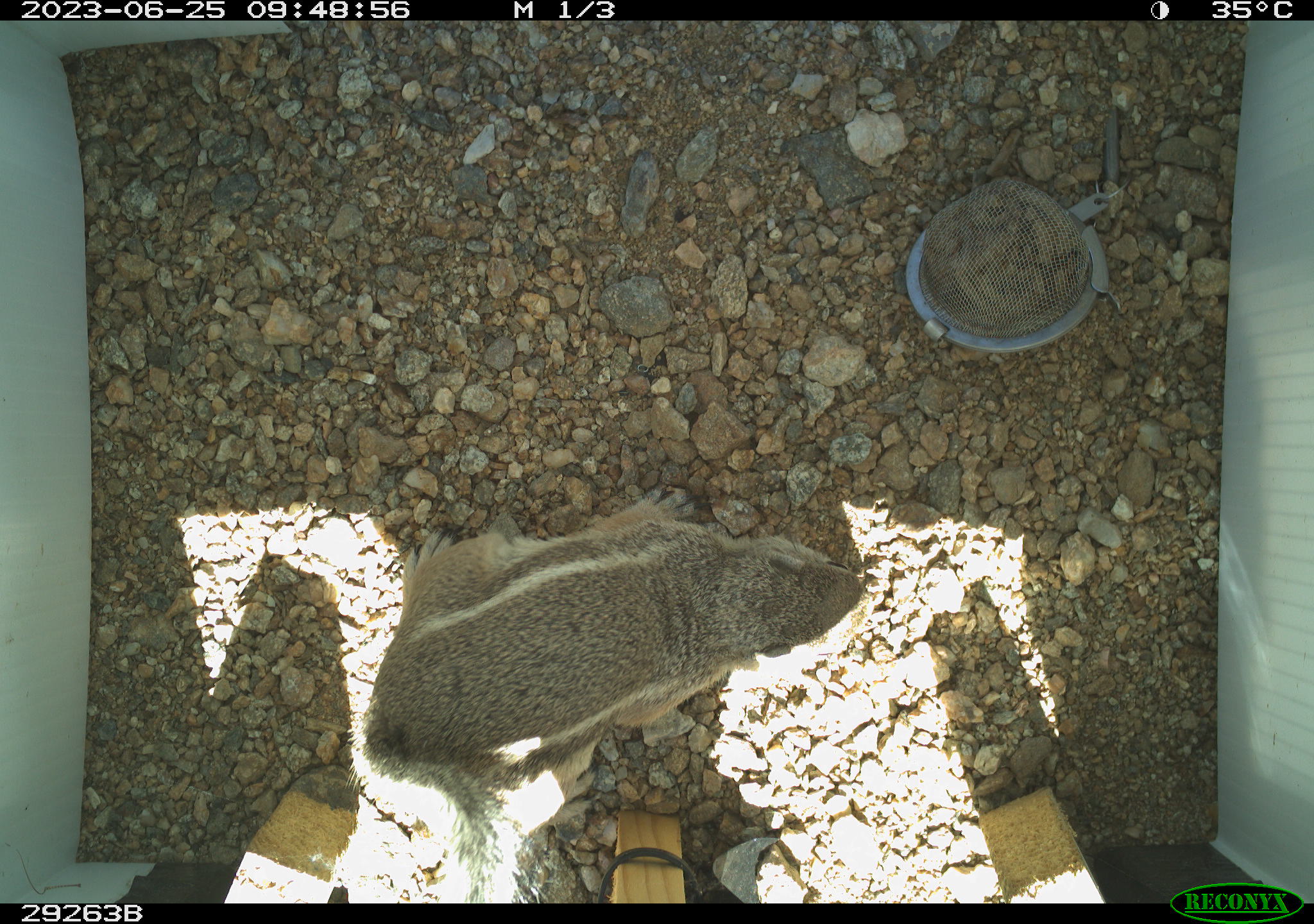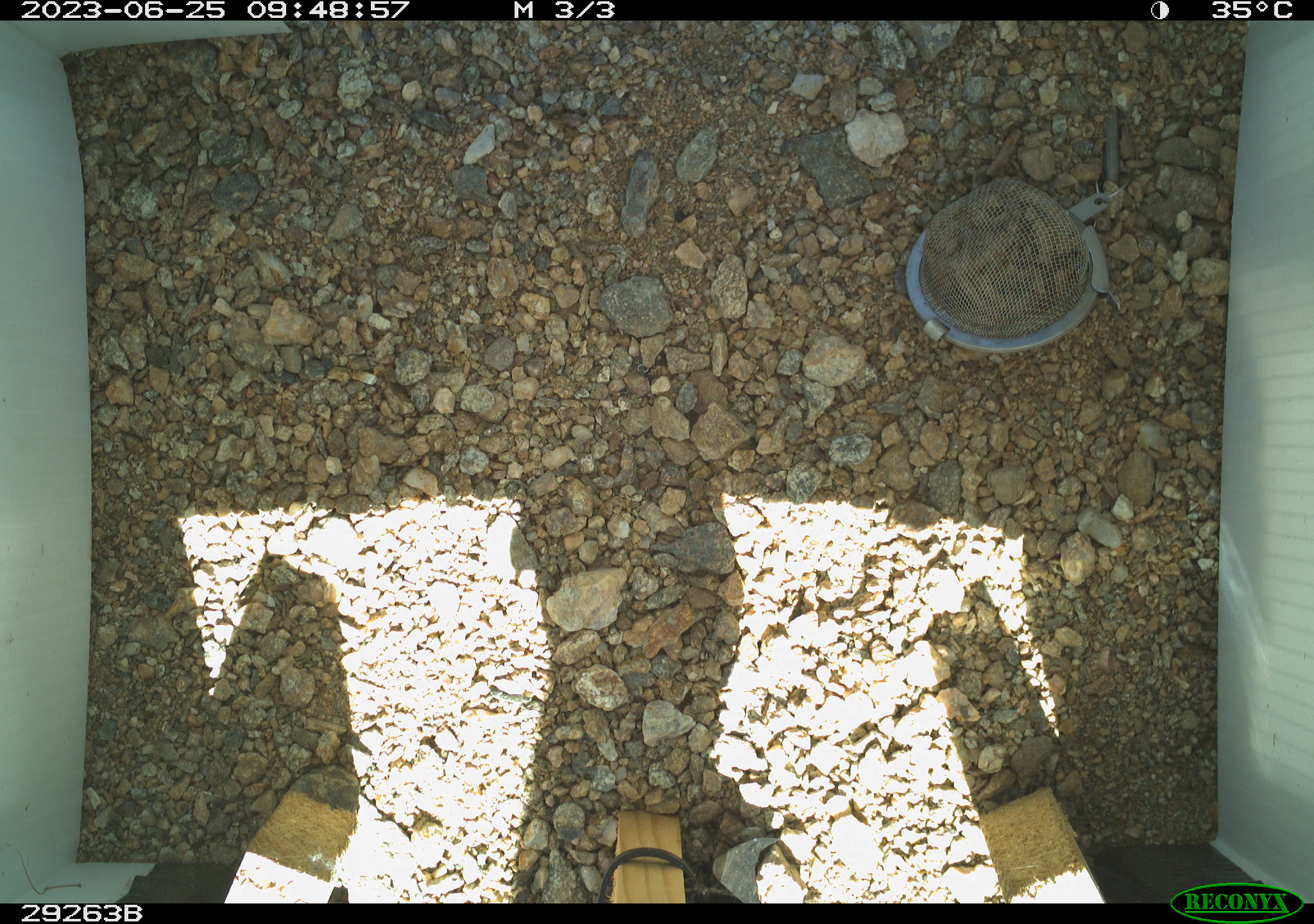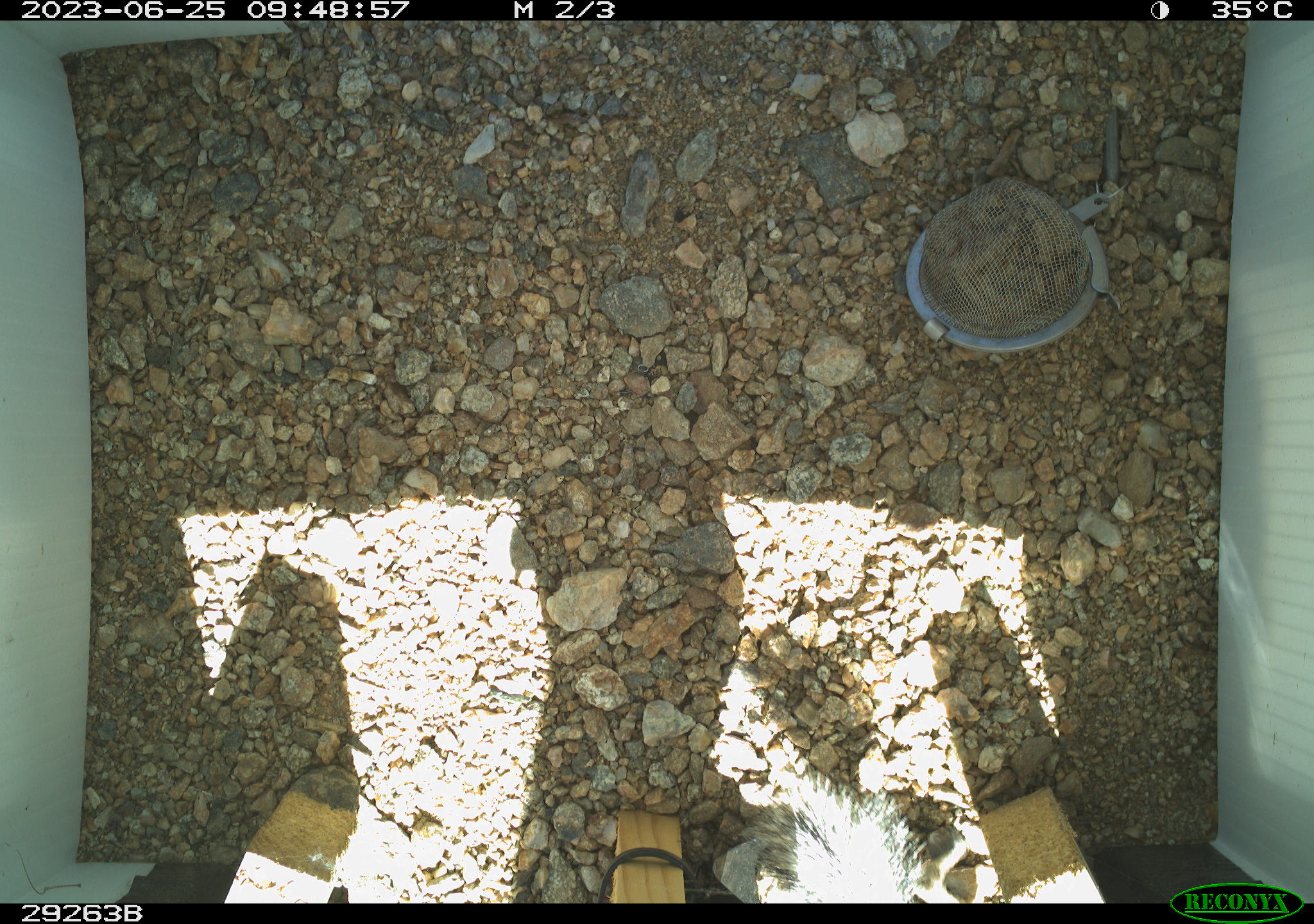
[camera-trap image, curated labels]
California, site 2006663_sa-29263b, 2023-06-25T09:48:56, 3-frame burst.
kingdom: Animalia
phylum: Chordata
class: Mammalia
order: Rodentia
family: Sciuridae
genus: Ammospermophilus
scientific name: Ammospermophilus leucurus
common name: white-tailed antelope squirrel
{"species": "white-tailed antelope squirrel (Ammospermophilus leucurus)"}